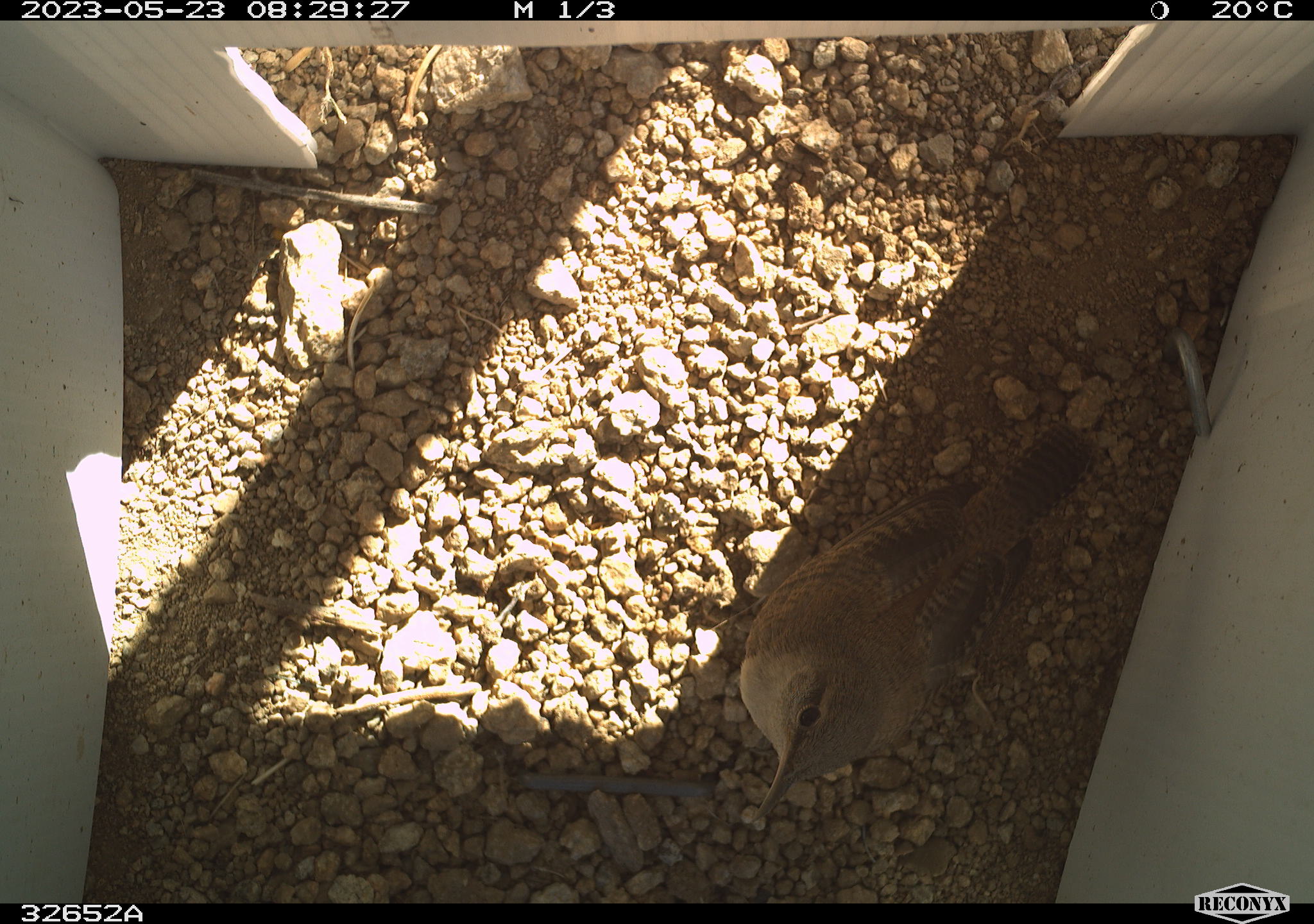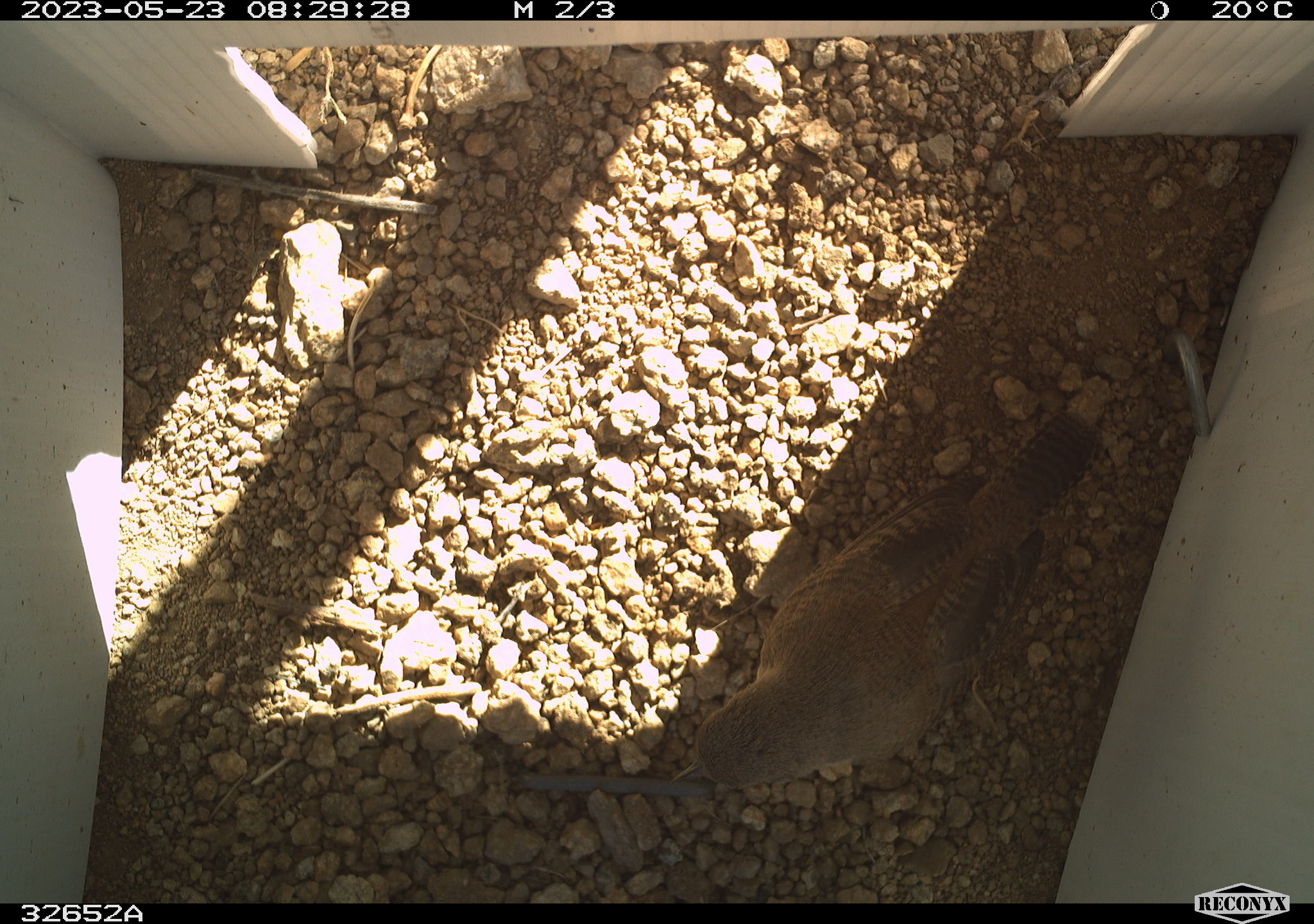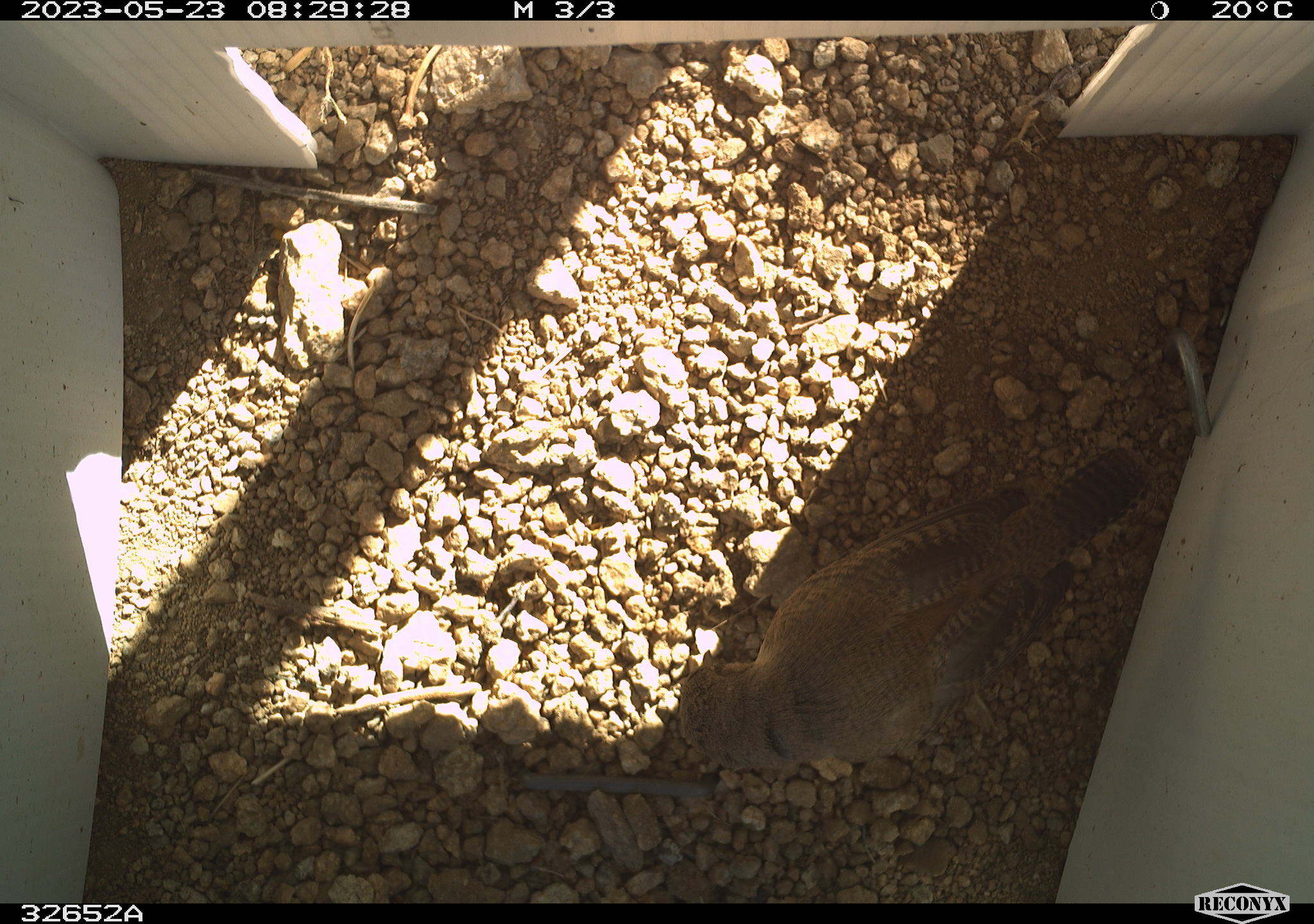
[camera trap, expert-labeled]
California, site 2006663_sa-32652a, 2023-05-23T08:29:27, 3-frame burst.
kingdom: Animalia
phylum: Chordata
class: Aves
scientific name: Aves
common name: bird